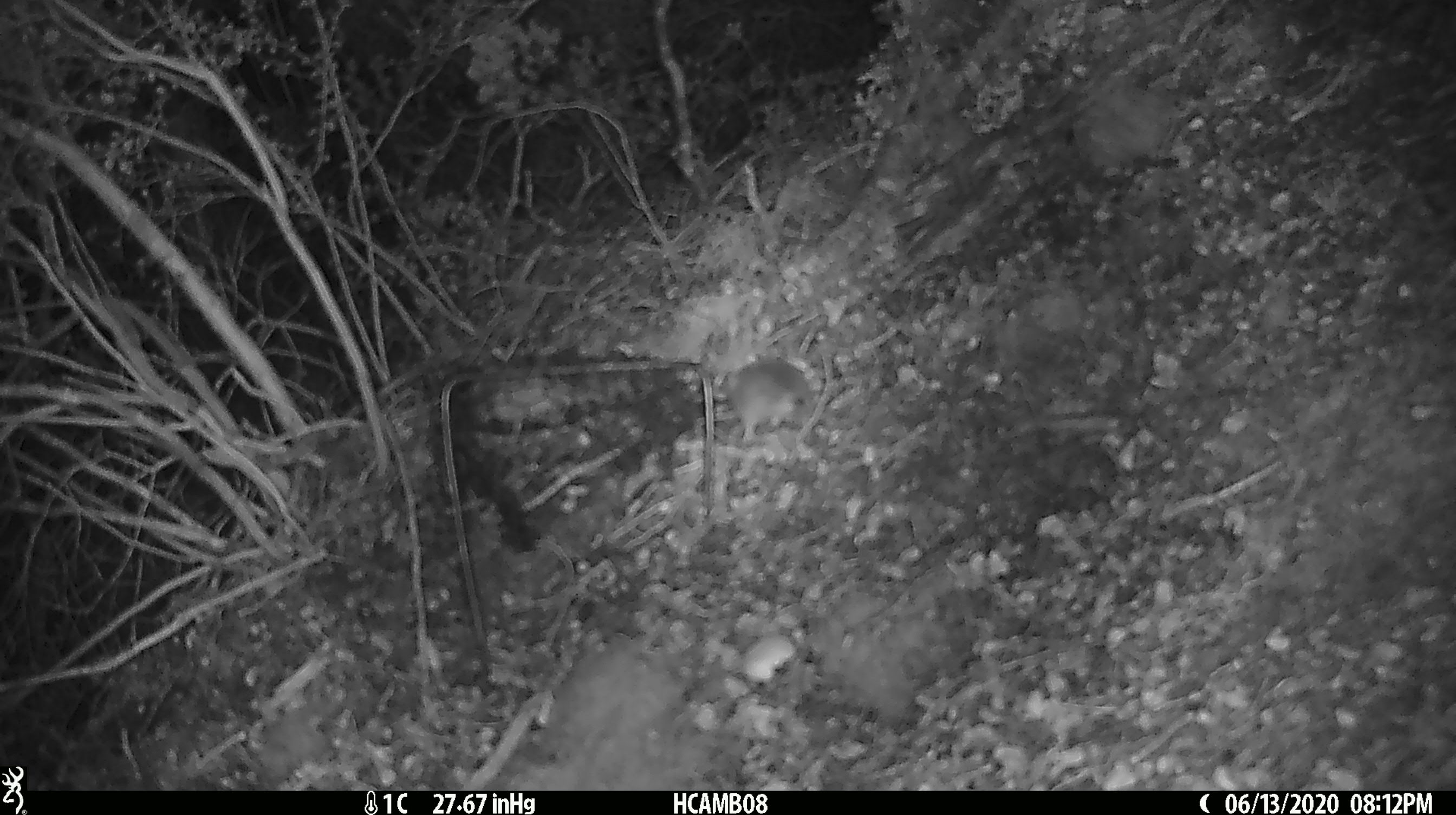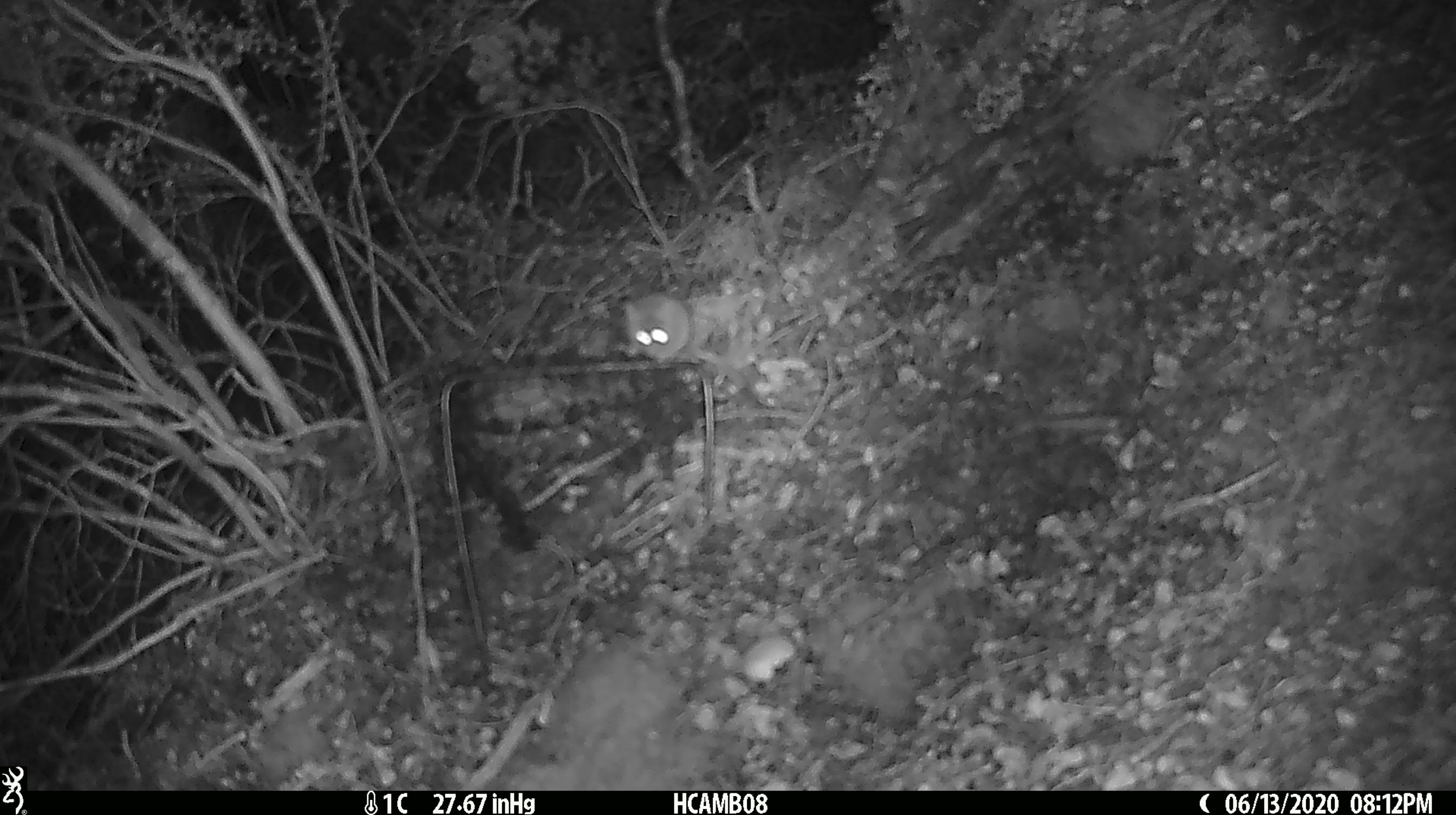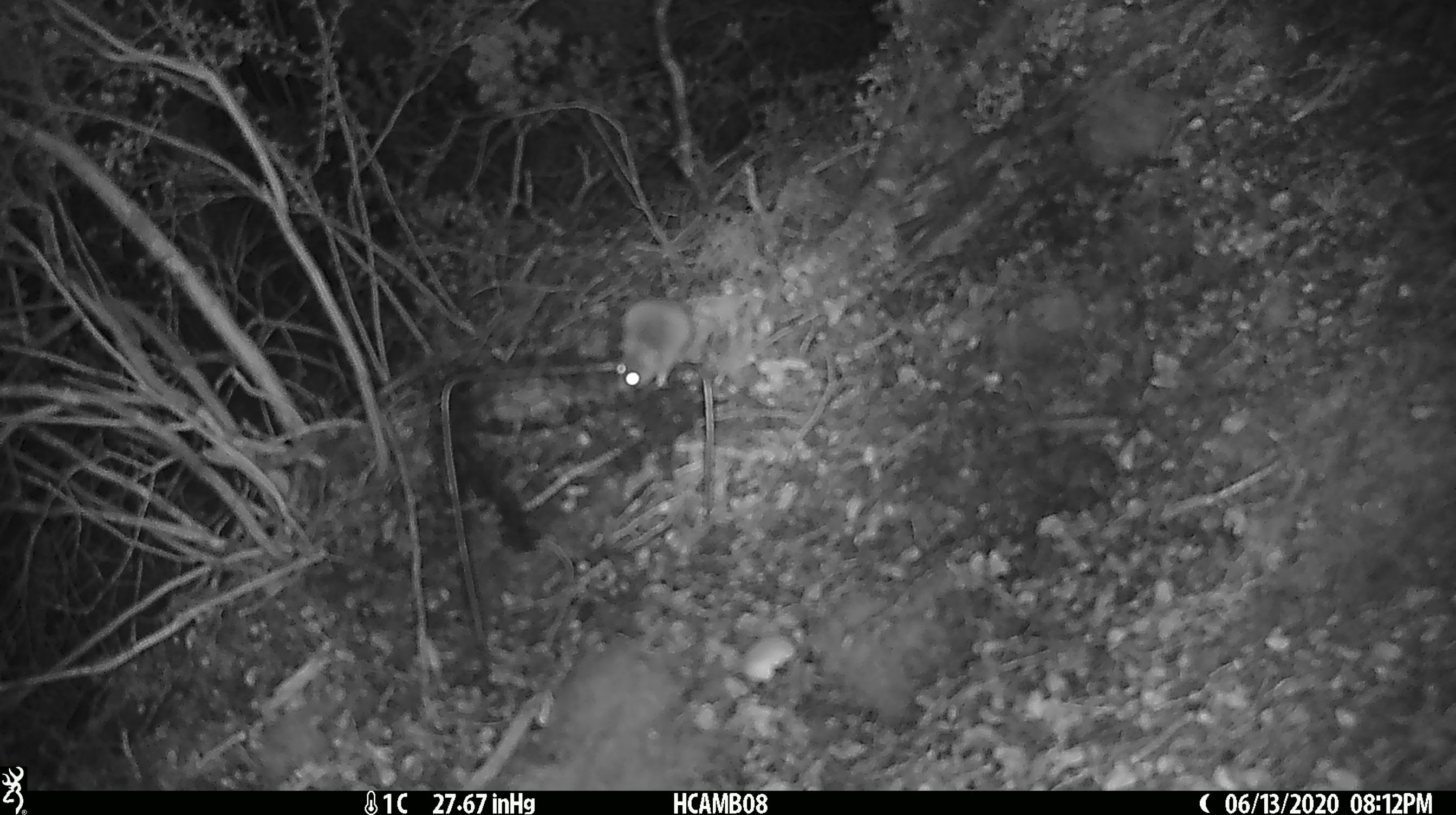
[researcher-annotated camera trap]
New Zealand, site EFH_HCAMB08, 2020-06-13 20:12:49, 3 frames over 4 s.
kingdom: Animalia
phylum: Chordata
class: Mammalia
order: Rodentia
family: Muridae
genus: Mus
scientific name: Mus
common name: mouse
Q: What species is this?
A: Mouse (Mus).